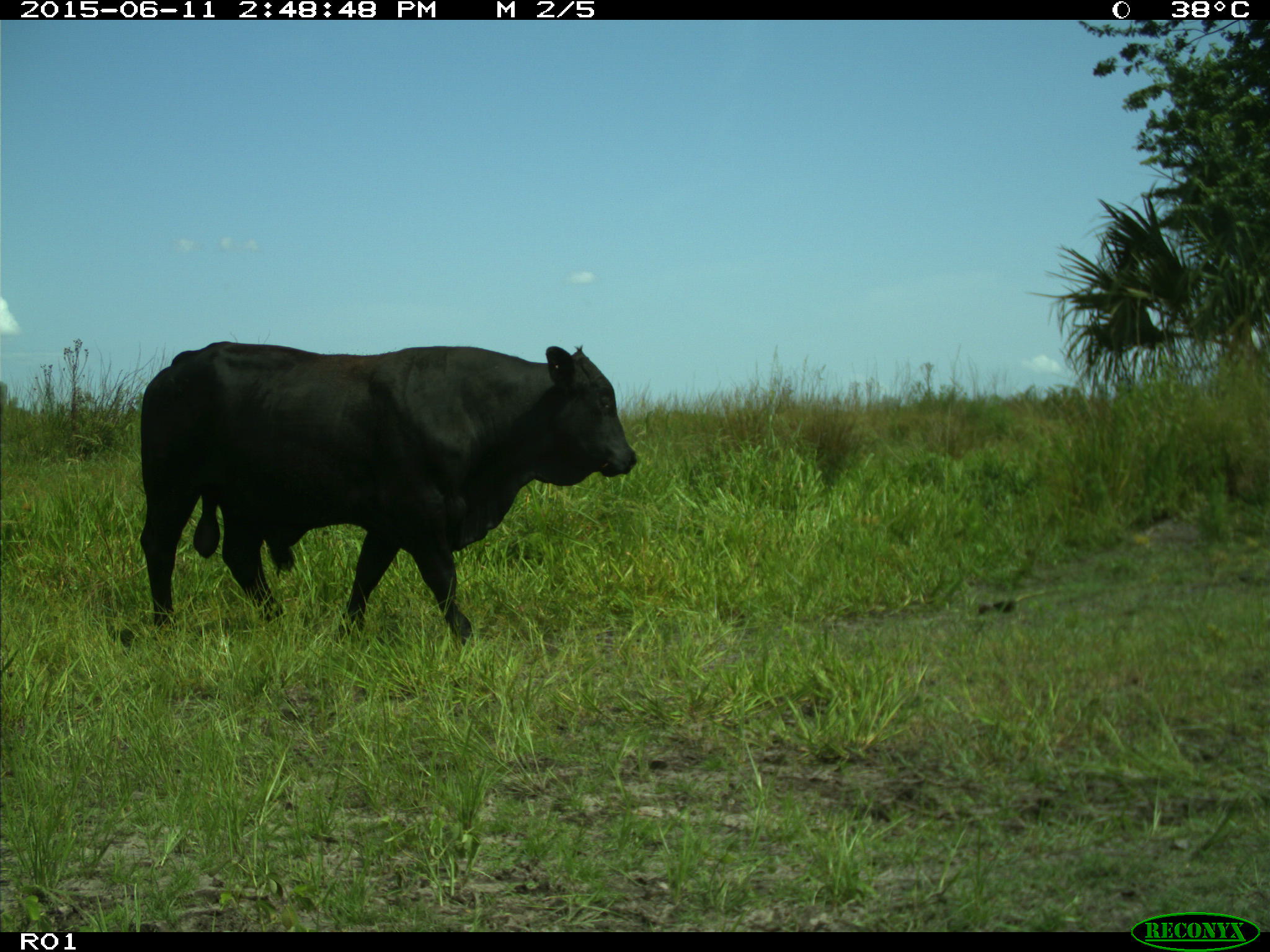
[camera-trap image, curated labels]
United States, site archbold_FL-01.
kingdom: Animalia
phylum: Chordata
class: Mammalia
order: Artiodactyla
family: Bovidae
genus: Bos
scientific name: Bos taurus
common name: domestic cow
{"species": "Bos taurus (domestic cow)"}